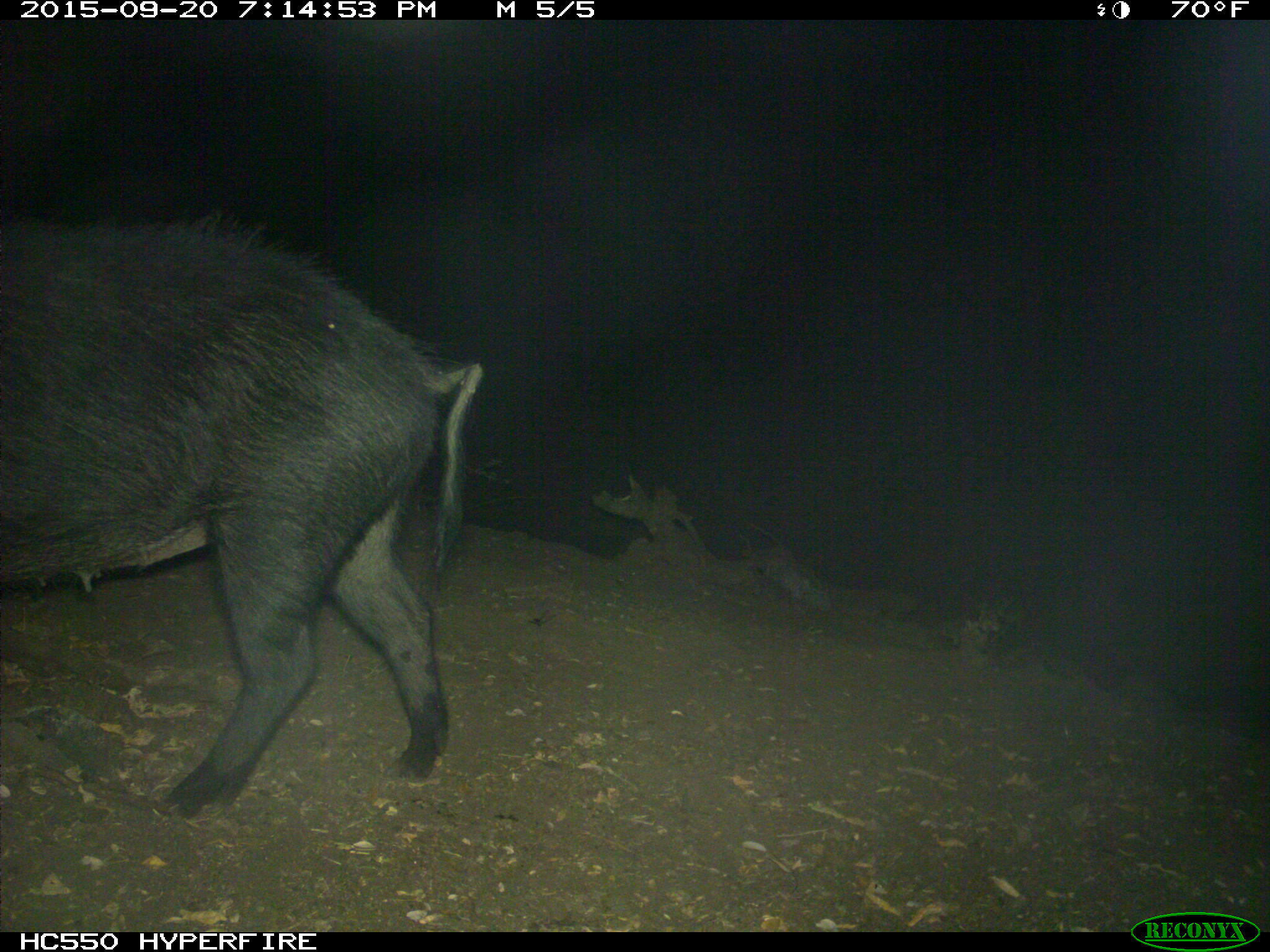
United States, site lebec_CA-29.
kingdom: Animalia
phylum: Chordata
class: Mammalia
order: Artiodactyla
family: Suidae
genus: Sus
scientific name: Sus scrofa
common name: wild boar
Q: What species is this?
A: Sus scrofa (wild boar).